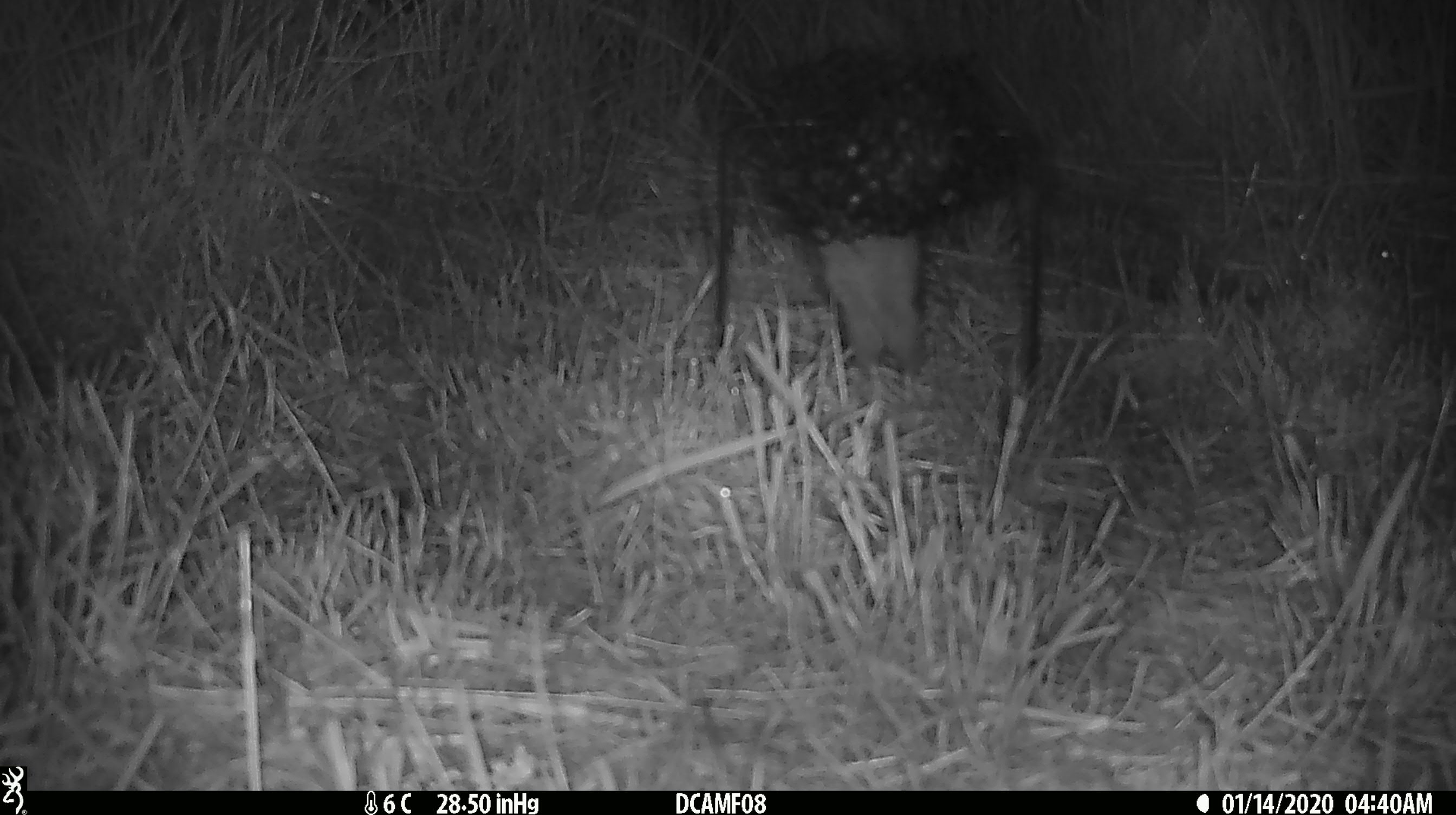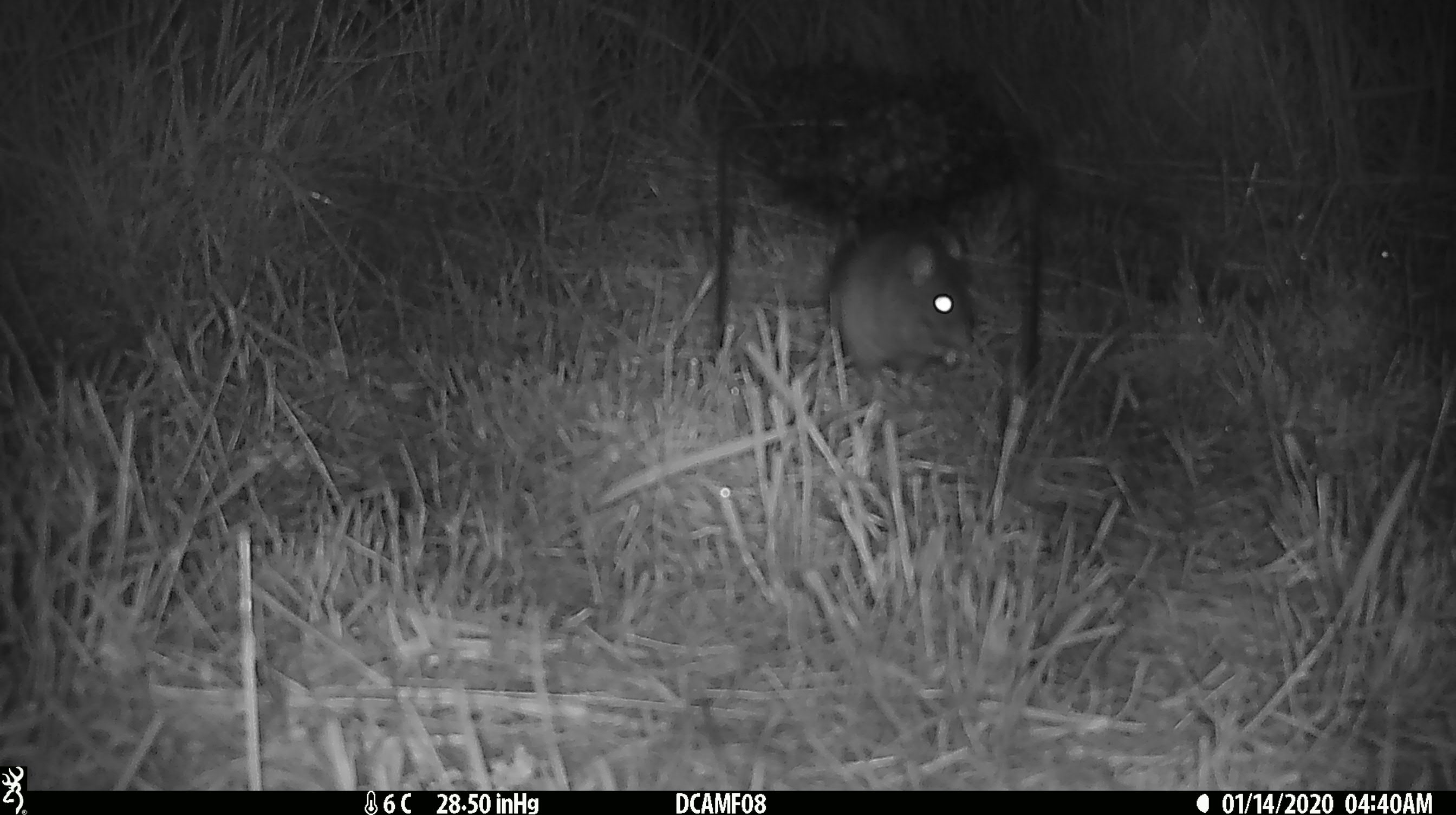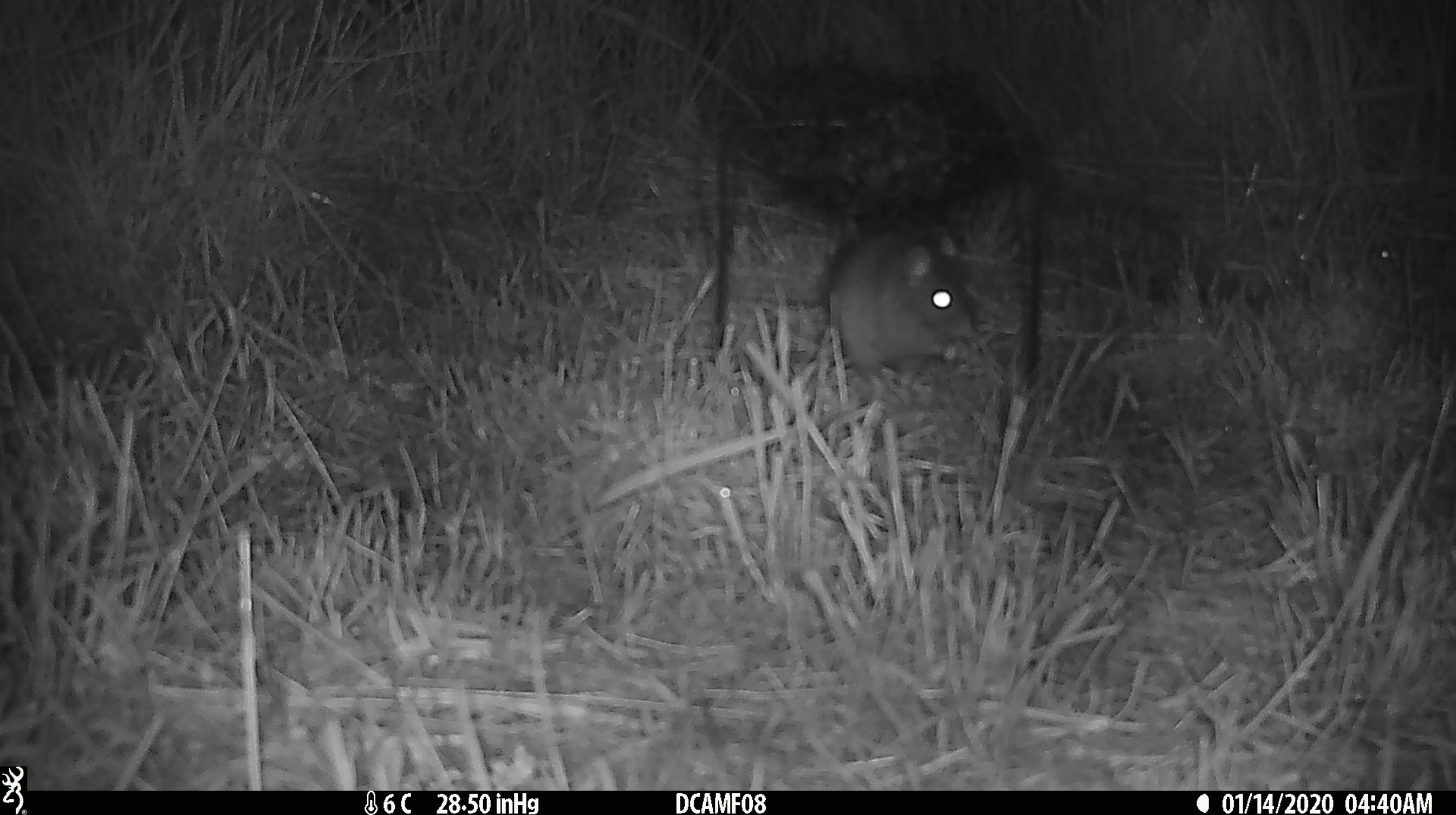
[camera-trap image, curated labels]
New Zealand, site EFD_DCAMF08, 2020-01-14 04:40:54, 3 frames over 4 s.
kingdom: Animalia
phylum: Chordata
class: Mammalia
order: Rodentia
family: Muridae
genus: Rattus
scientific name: Rattus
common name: rat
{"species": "rat (Rattus)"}